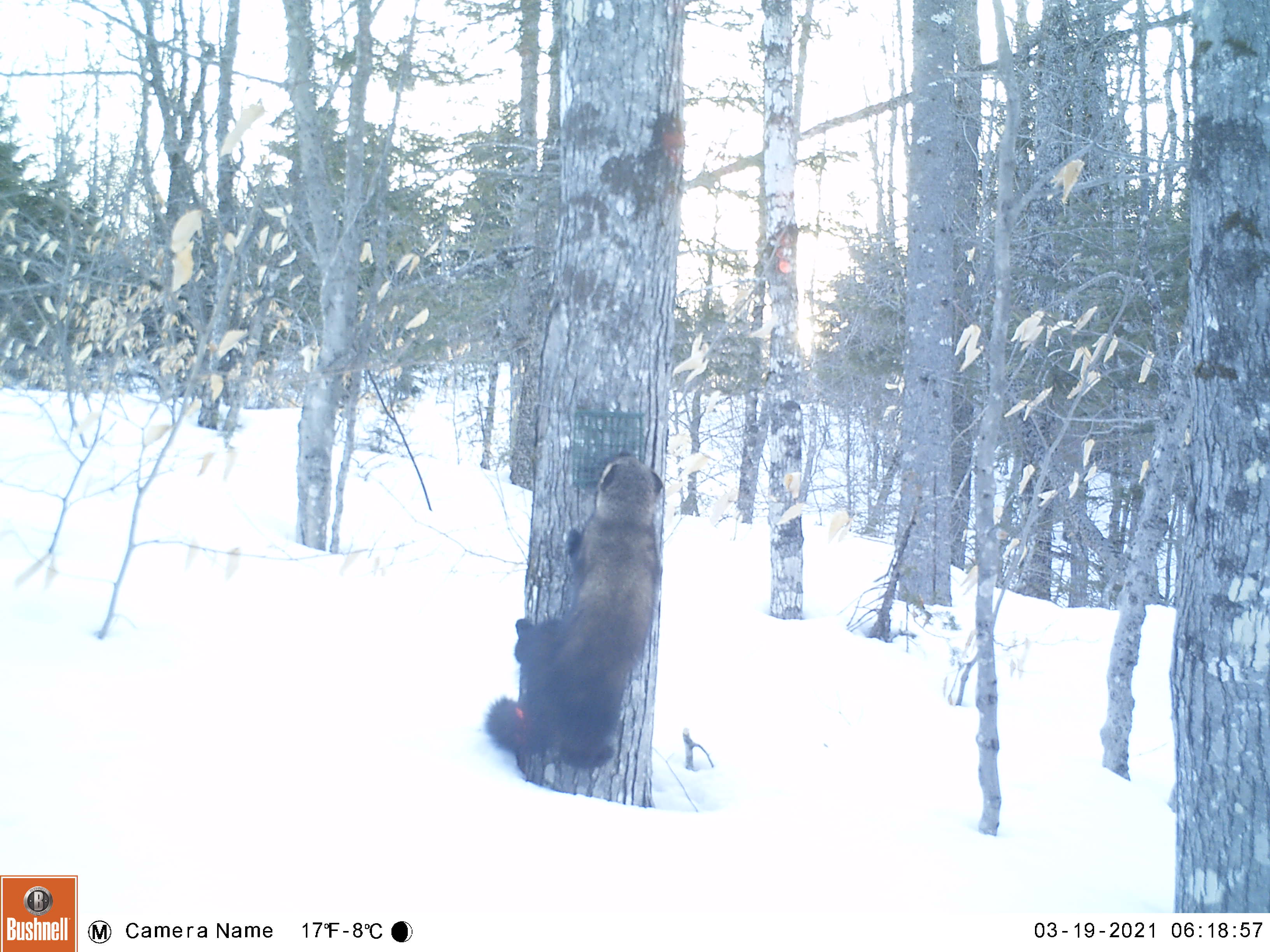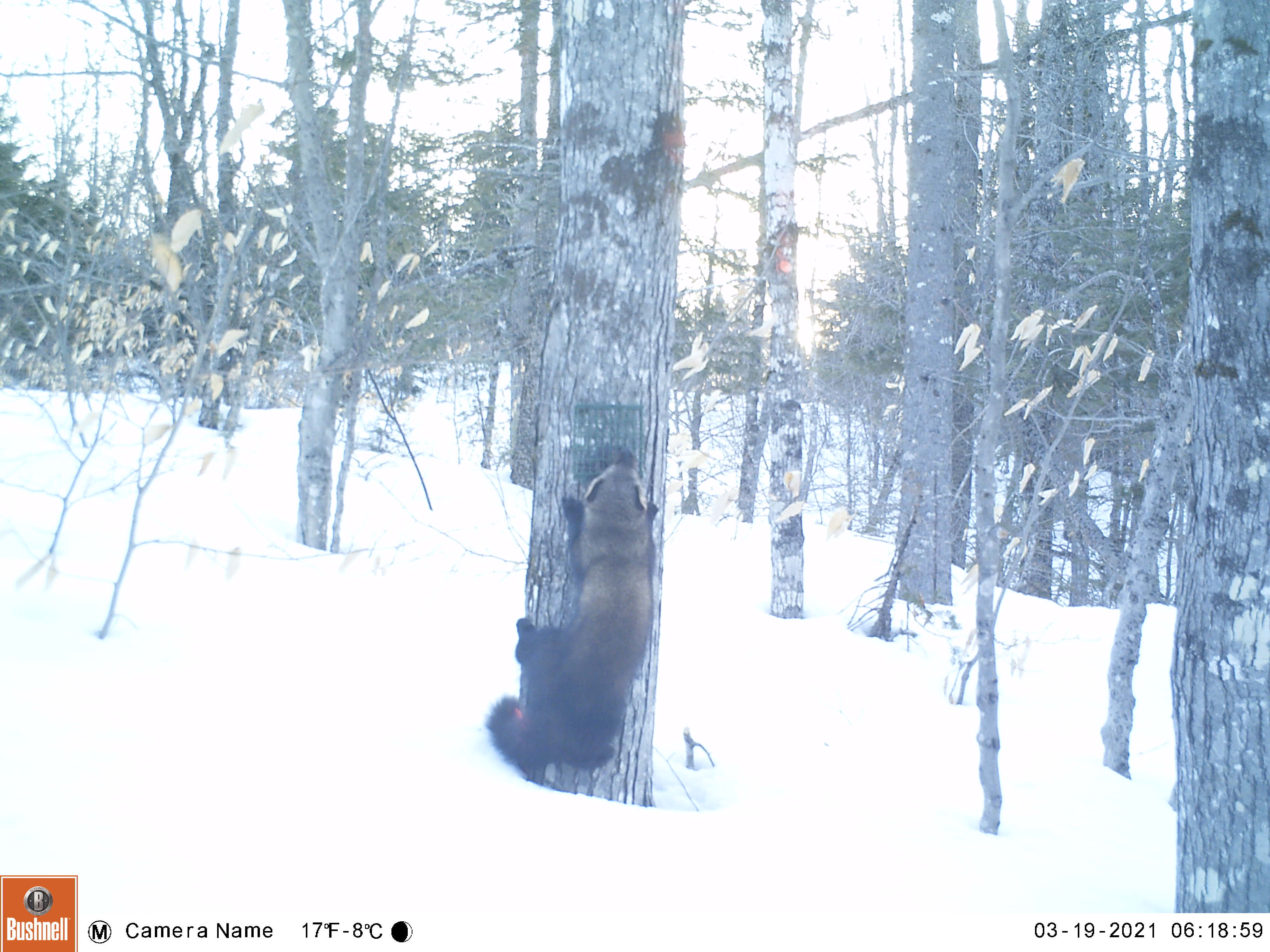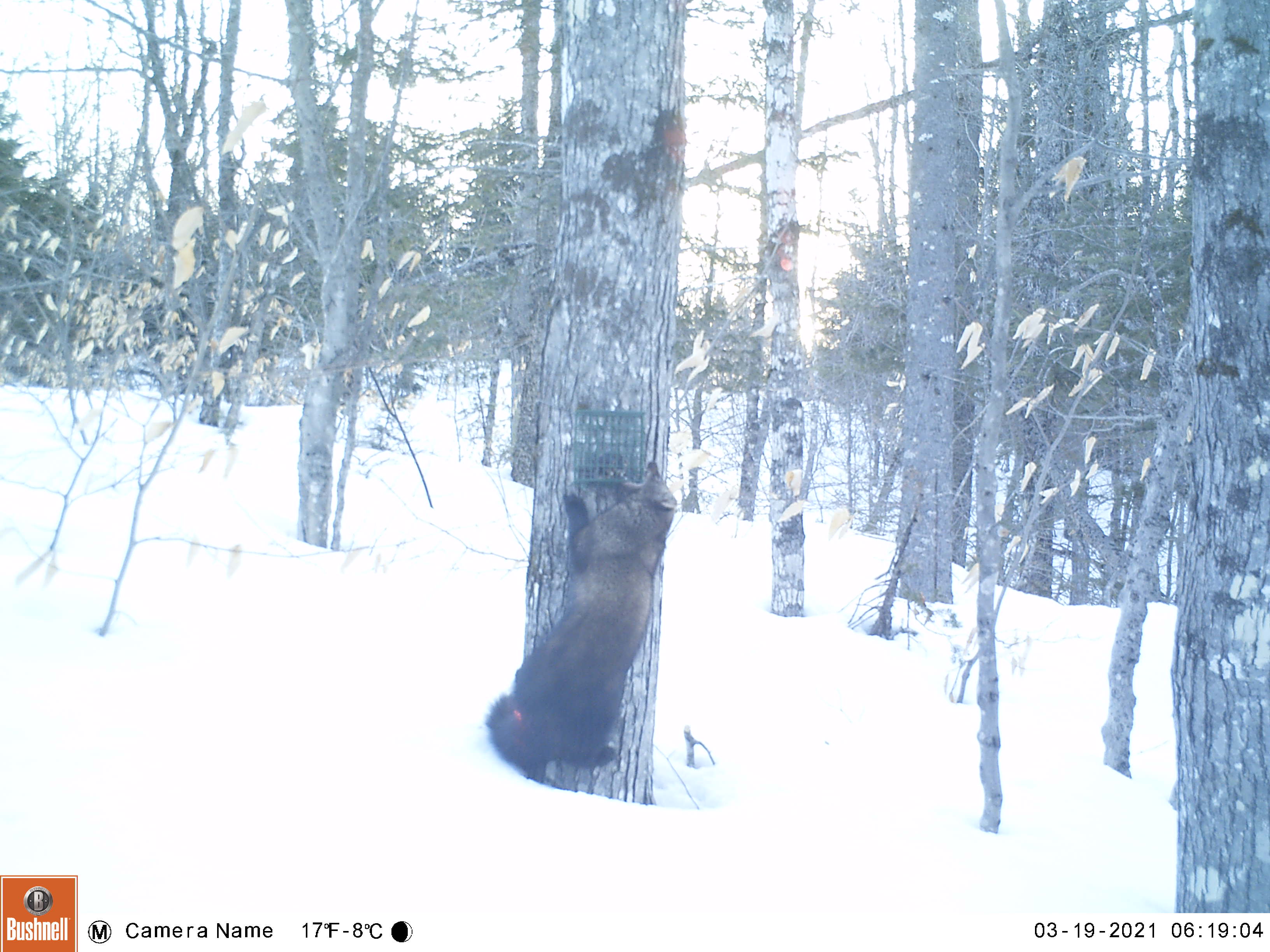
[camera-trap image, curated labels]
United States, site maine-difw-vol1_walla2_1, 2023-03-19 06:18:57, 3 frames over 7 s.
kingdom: Animalia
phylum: Chordata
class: Mammalia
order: Carnivora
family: Mustelidae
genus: Pekania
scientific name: Pekania pennanti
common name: fisher